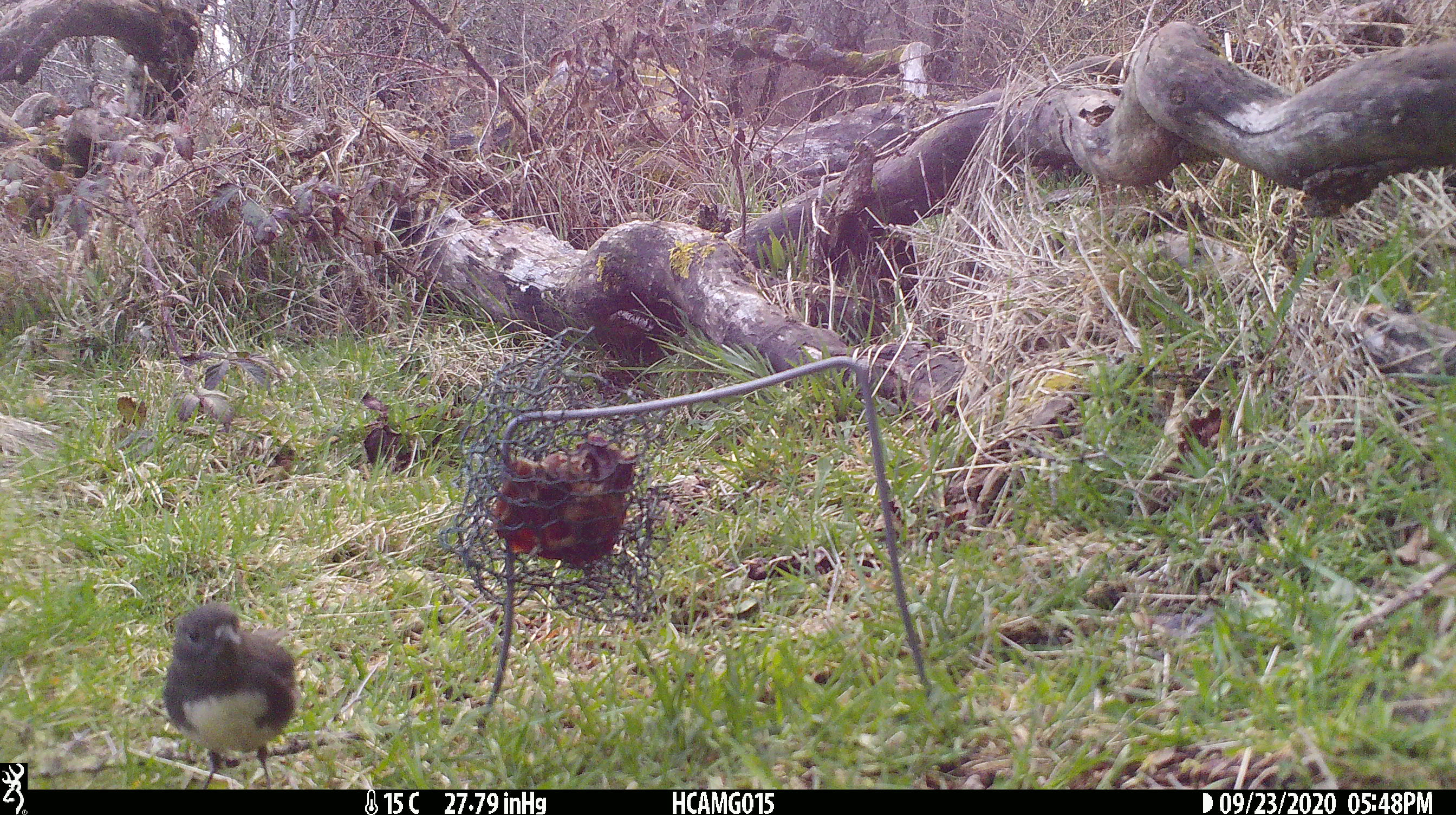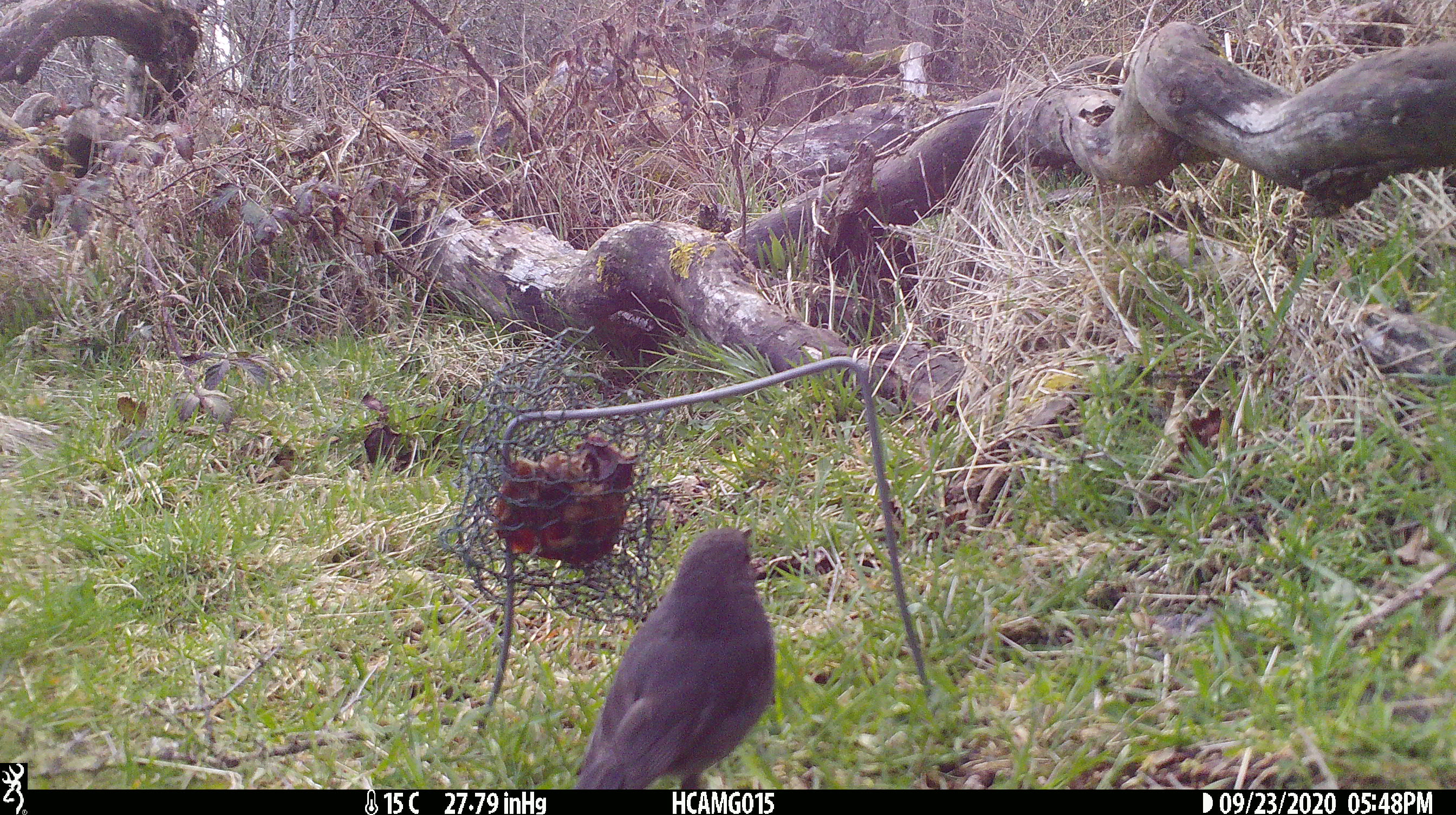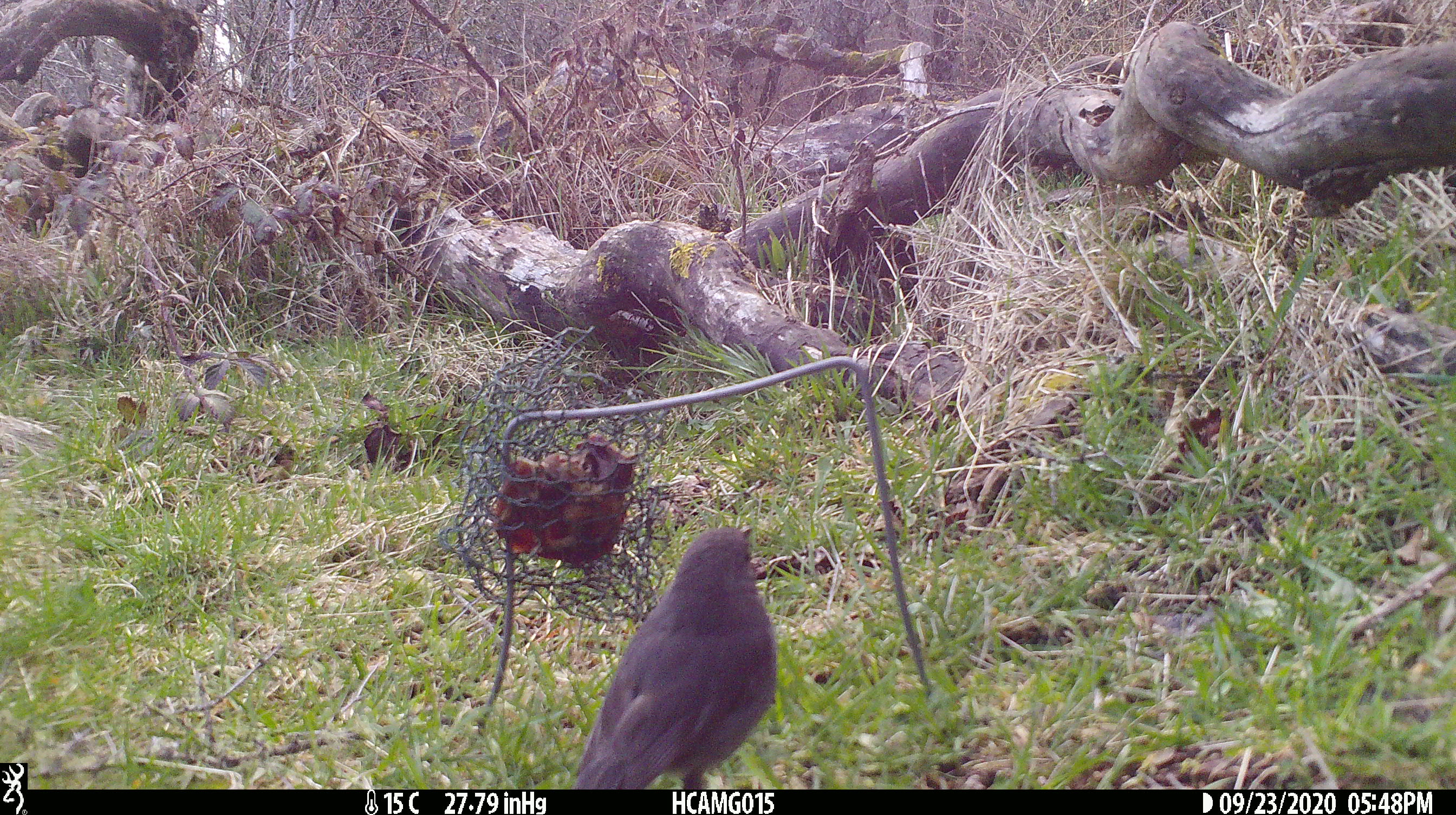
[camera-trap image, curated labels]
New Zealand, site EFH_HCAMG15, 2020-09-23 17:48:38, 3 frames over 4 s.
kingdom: Animalia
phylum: Chordata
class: Aves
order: Passeriformes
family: Petroicidae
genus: Petroica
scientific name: Petroica australis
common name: new zealand robin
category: robin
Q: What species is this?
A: Robin (new zealand robin) (Petroica australis).